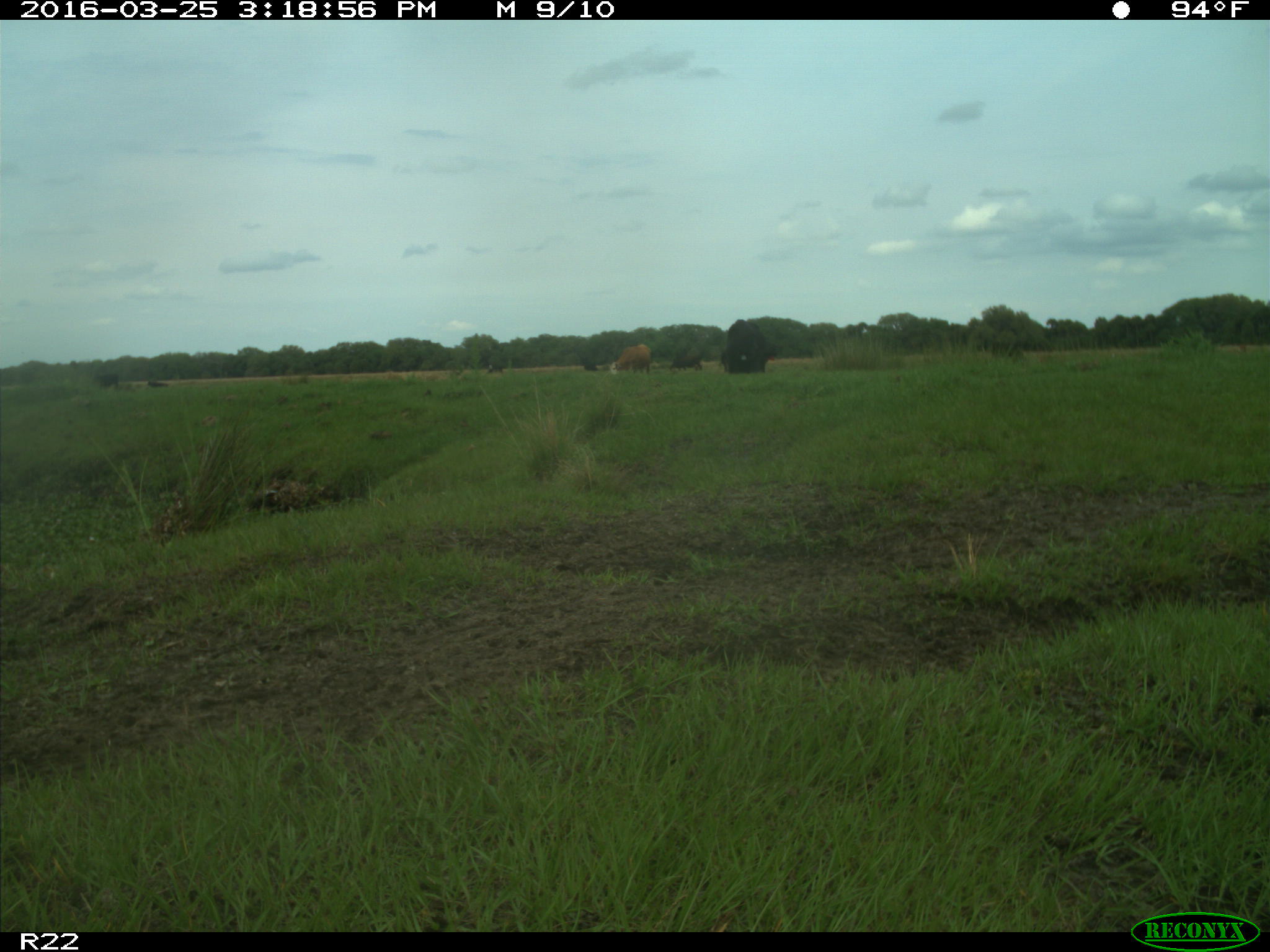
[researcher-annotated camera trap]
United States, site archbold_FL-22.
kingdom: Animalia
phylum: Chordata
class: Mammalia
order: Artiodactyla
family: Bovidae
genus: Bos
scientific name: Bos taurus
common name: domestic cow